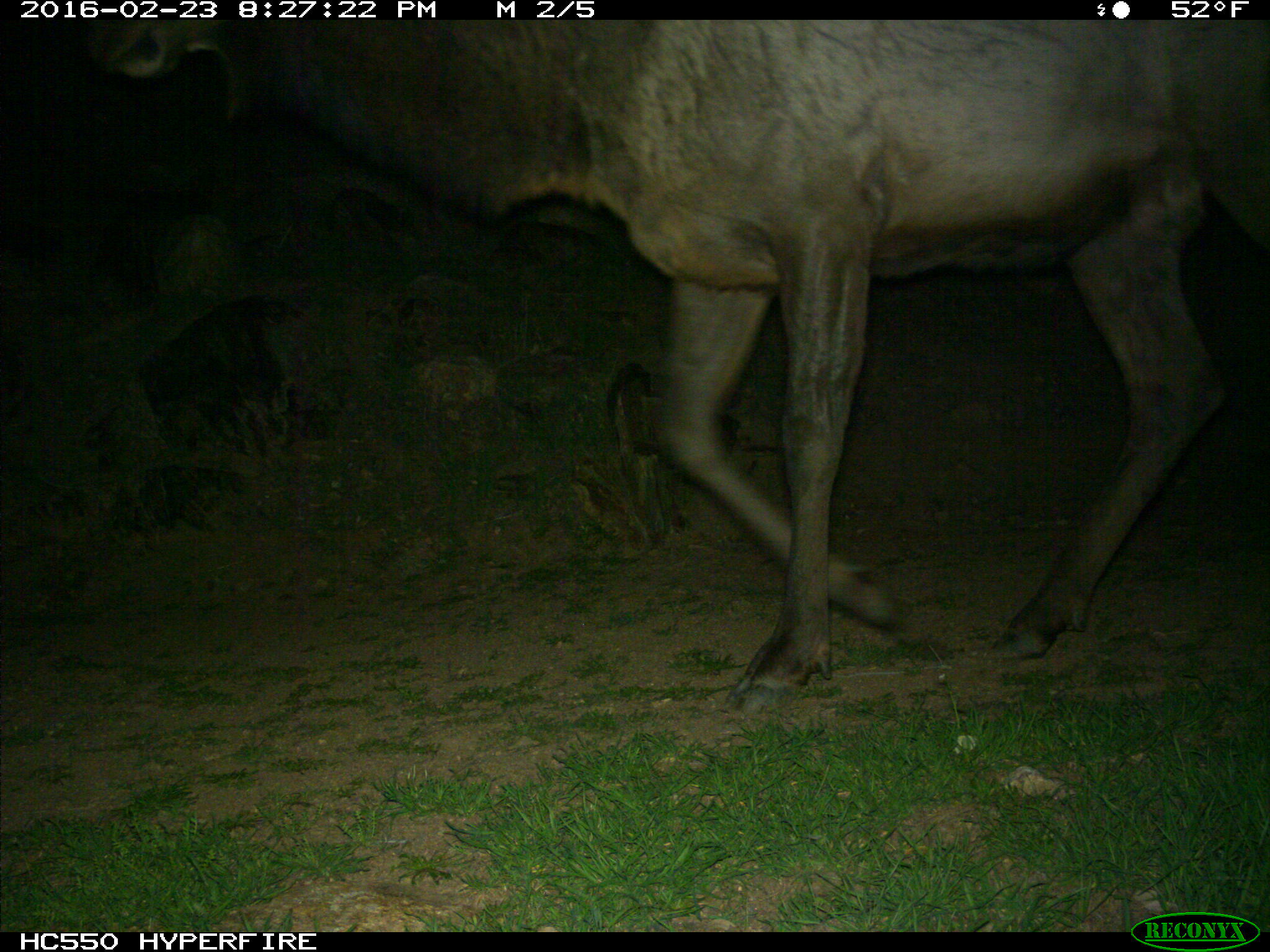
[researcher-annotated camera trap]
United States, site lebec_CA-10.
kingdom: Animalia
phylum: Chordata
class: Mammalia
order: Artiodactyla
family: Cervidae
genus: Cervus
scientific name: Cervus canadensis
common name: elk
Cervus canadensis (elk).